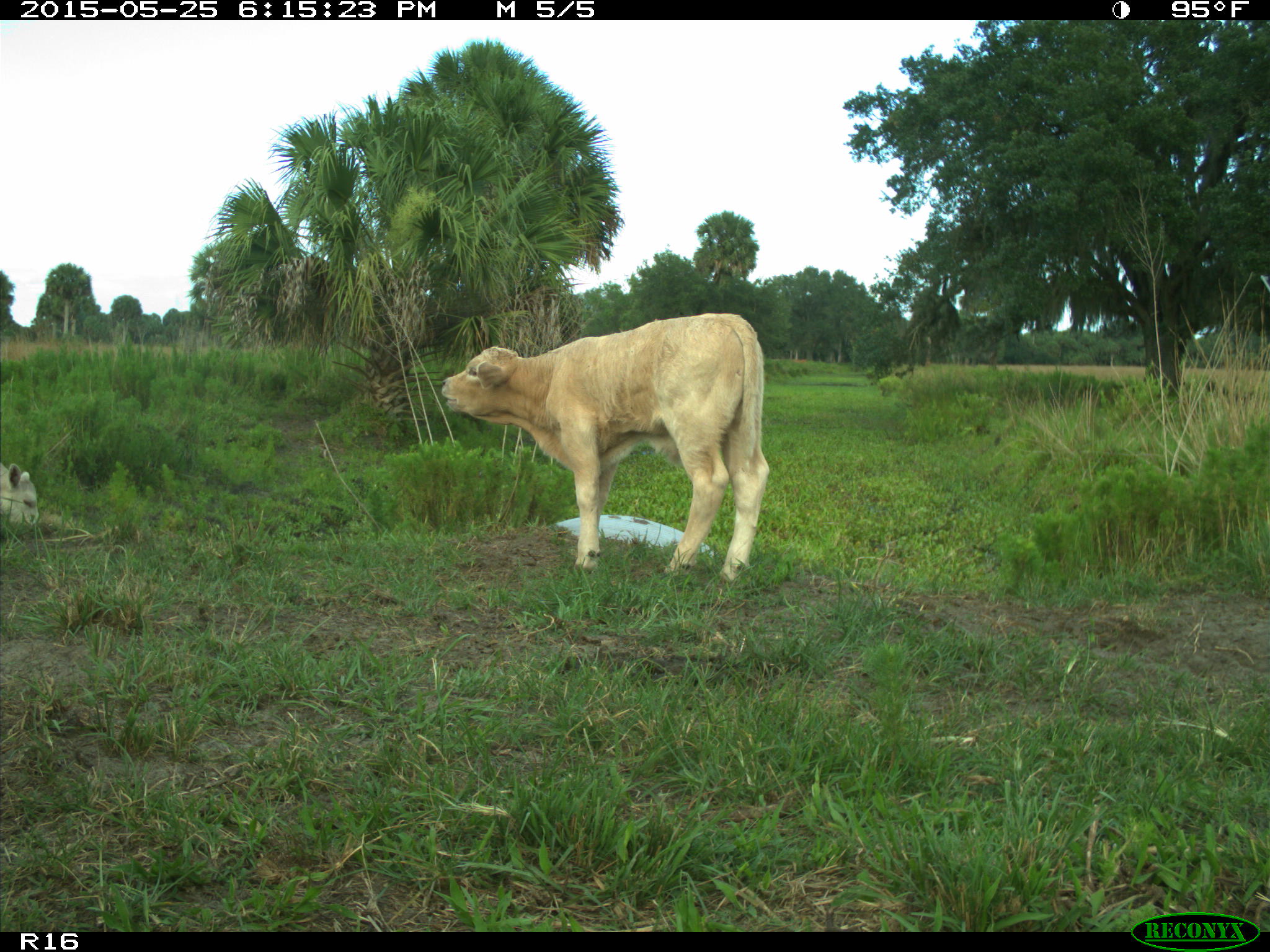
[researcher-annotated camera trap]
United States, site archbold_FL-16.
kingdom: Animalia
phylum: Chordata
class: Mammalia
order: Artiodactyla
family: Bovidae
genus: Bos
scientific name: Bos taurus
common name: domestic cow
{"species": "Bos taurus (domestic cow)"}